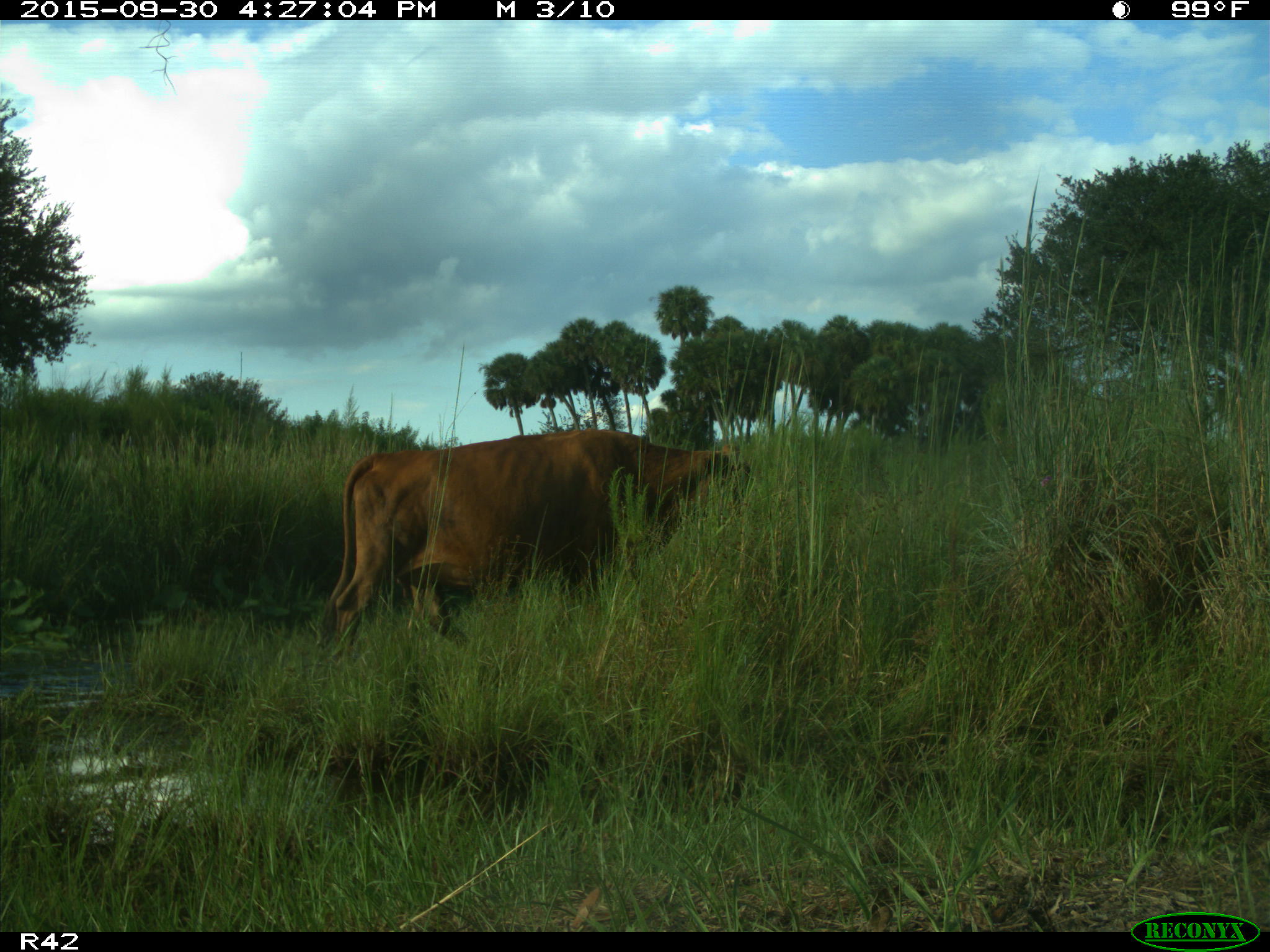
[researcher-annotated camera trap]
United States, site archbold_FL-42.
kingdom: Animalia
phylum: Chordata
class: Mammalia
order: Artiodactyla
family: Bovidae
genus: Bos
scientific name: Bos taurus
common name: domestic cow